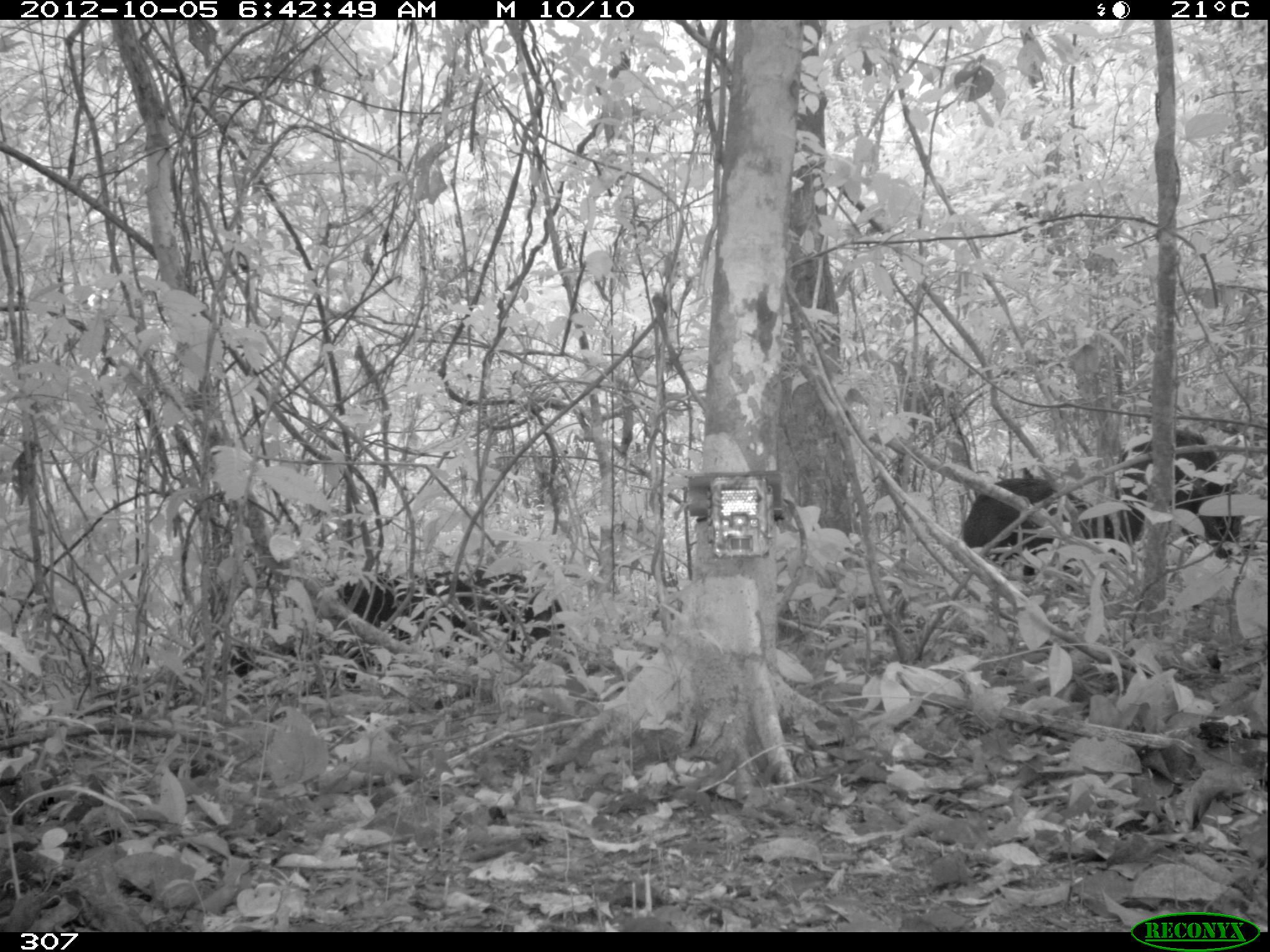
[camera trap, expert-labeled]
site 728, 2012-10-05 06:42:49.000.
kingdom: Animalia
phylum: Chordata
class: Mammalia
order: Artiodactyla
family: Tayassuidae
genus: Tayassu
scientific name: Tayassu pecari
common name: white-lipped peccary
Tayassu pecari (white-lipped peccary).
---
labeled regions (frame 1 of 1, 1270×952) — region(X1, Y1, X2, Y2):
tayassu pecari: region(336, 573, 565, 657); region(1110, 429, 1243, 560); region(961, 479, 1115, 575)